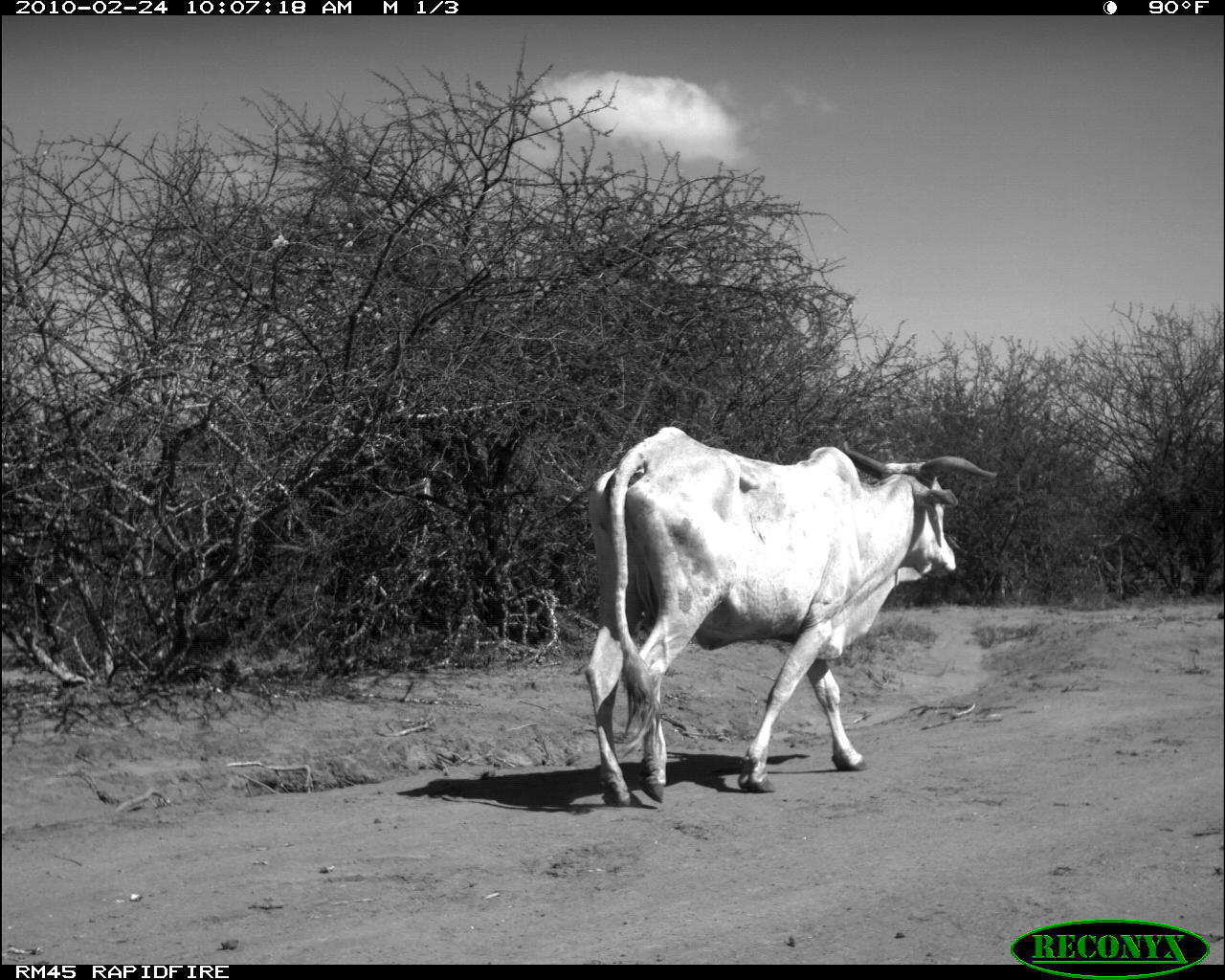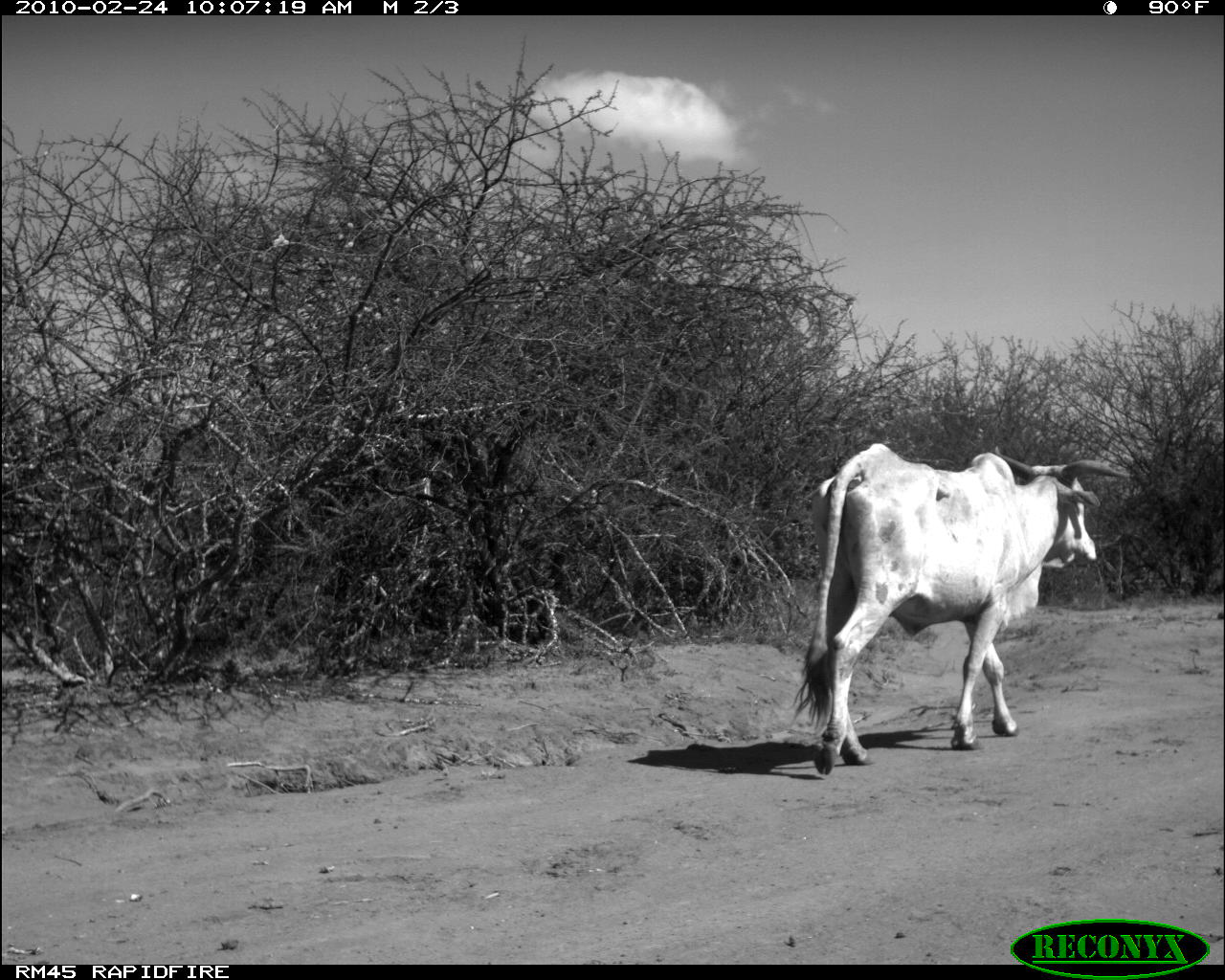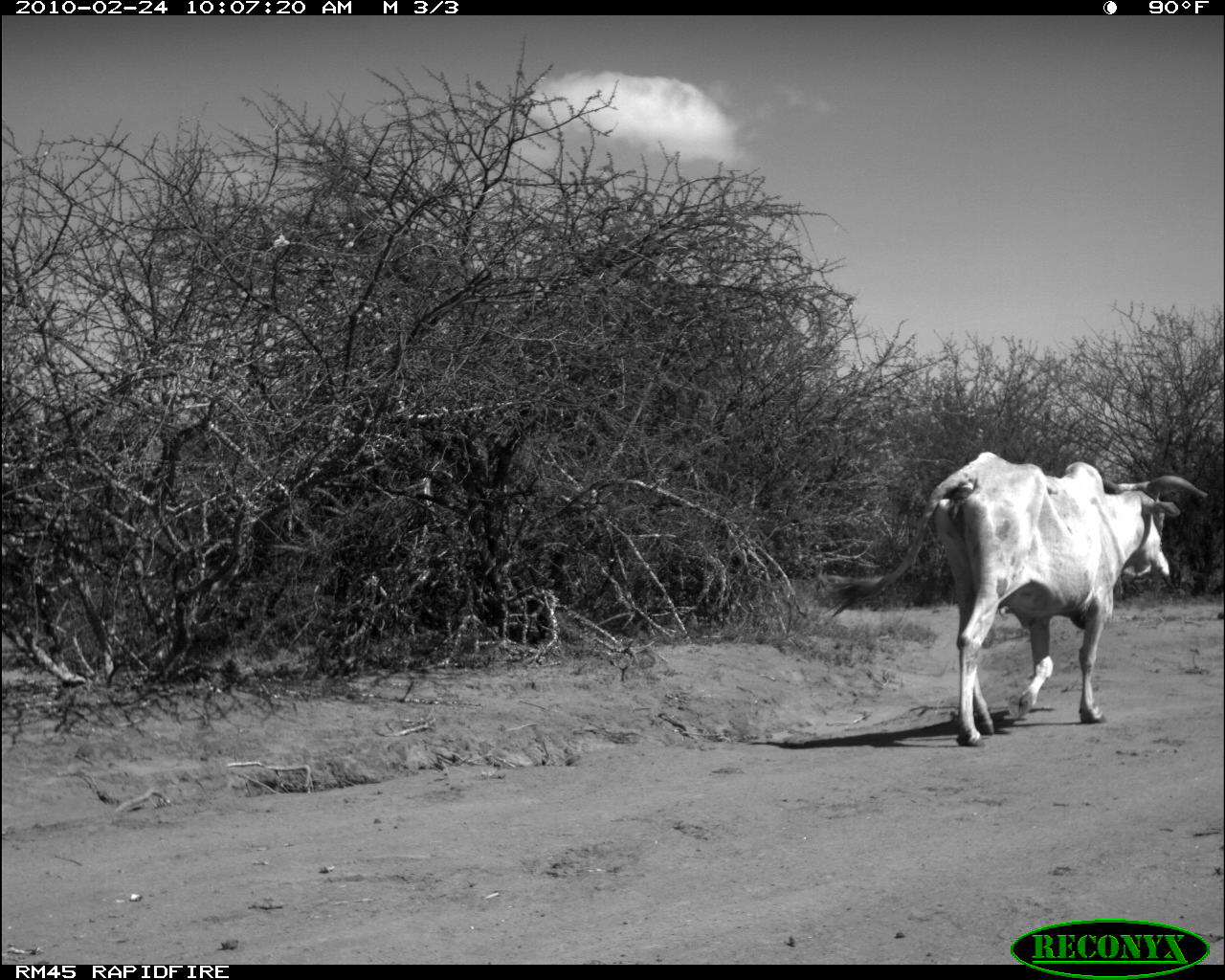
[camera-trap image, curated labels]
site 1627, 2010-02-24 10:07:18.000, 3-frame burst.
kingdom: Animalia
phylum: Chordata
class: Mammalia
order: Artiodactyla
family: Bovidae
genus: Bos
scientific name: Bos taurus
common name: domestic cattle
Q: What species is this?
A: Bos taurus (domestic cattle).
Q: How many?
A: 1.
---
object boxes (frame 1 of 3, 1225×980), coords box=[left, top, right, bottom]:
bos taurus: box=[583, 426, 999, 807]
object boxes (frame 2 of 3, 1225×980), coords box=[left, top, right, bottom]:
bos taurus: box=[788, 440, 1132, 776]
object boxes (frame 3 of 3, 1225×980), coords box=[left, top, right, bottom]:
bos taurus: box=[824, 450, 1207, 748]